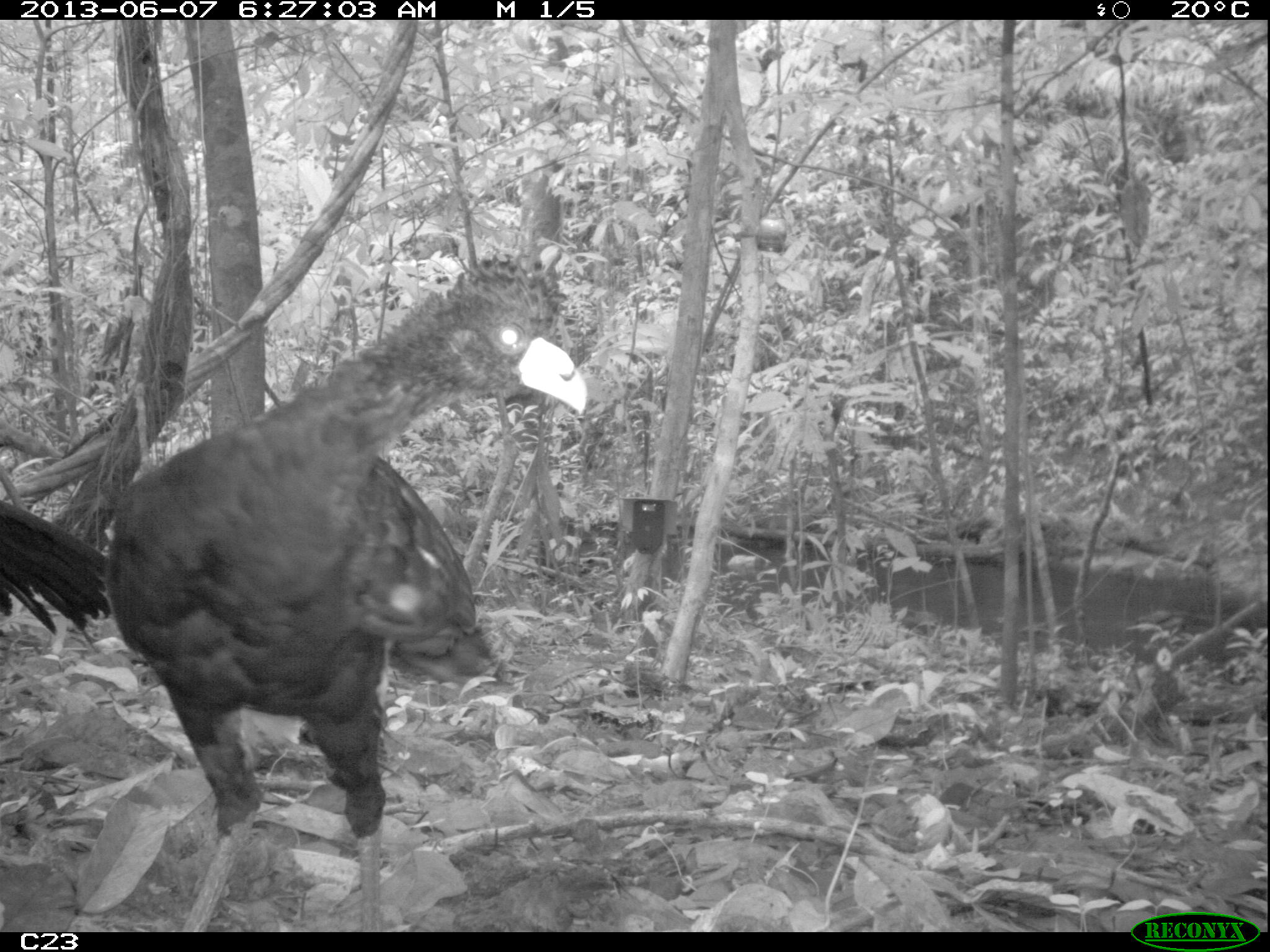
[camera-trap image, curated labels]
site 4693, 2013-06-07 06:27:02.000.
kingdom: Animalia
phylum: Chordata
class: Aves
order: Galliformes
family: Cracidae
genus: Crax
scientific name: Crax alector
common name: black curassow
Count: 2.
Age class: adult.